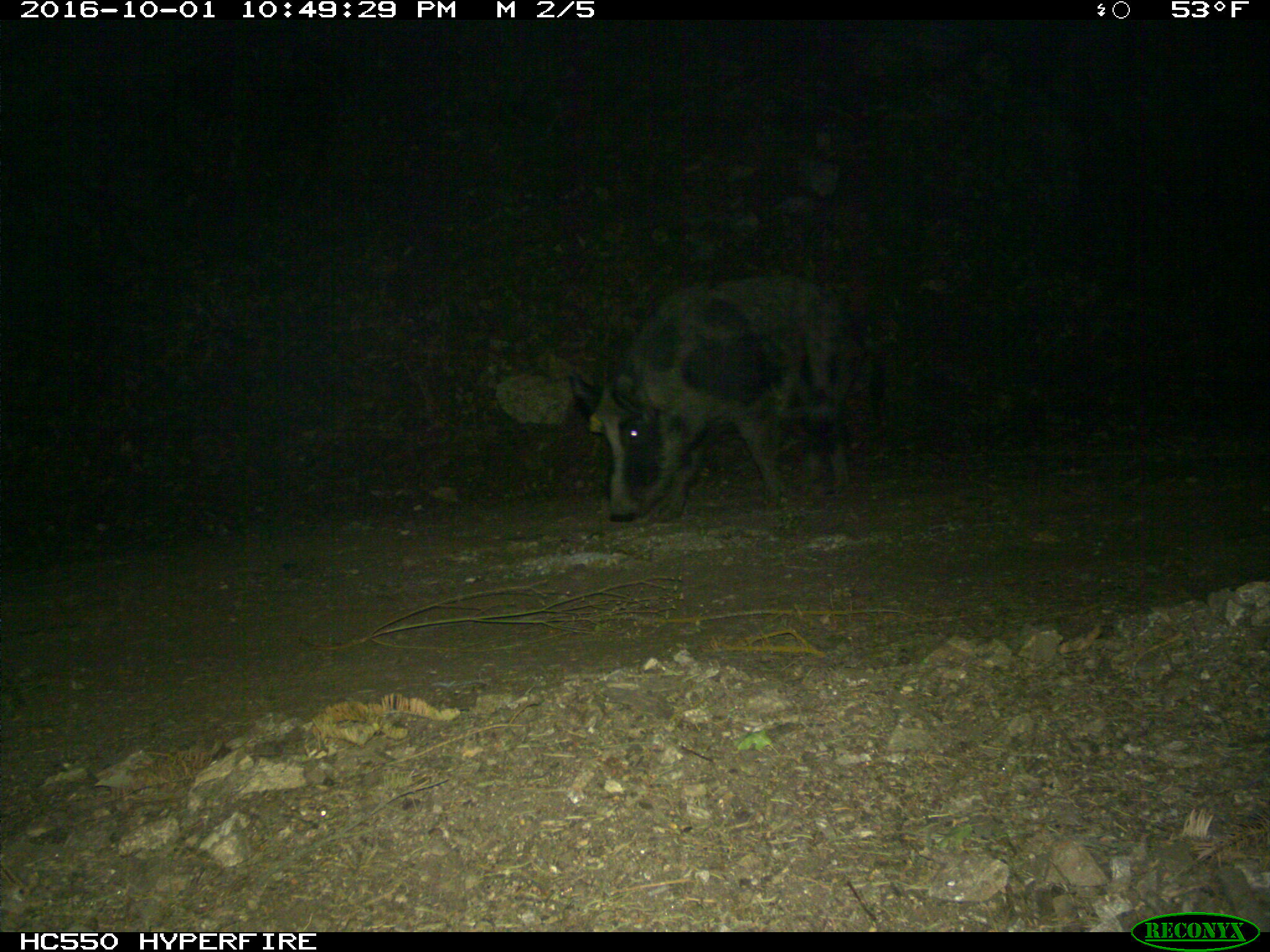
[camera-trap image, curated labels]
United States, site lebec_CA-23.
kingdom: Animalia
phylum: Chordata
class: Mammalia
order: Artiodactyla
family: Suidae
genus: Sus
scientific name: Sus scrofa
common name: wild boar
Sus scrofa (wild boar).